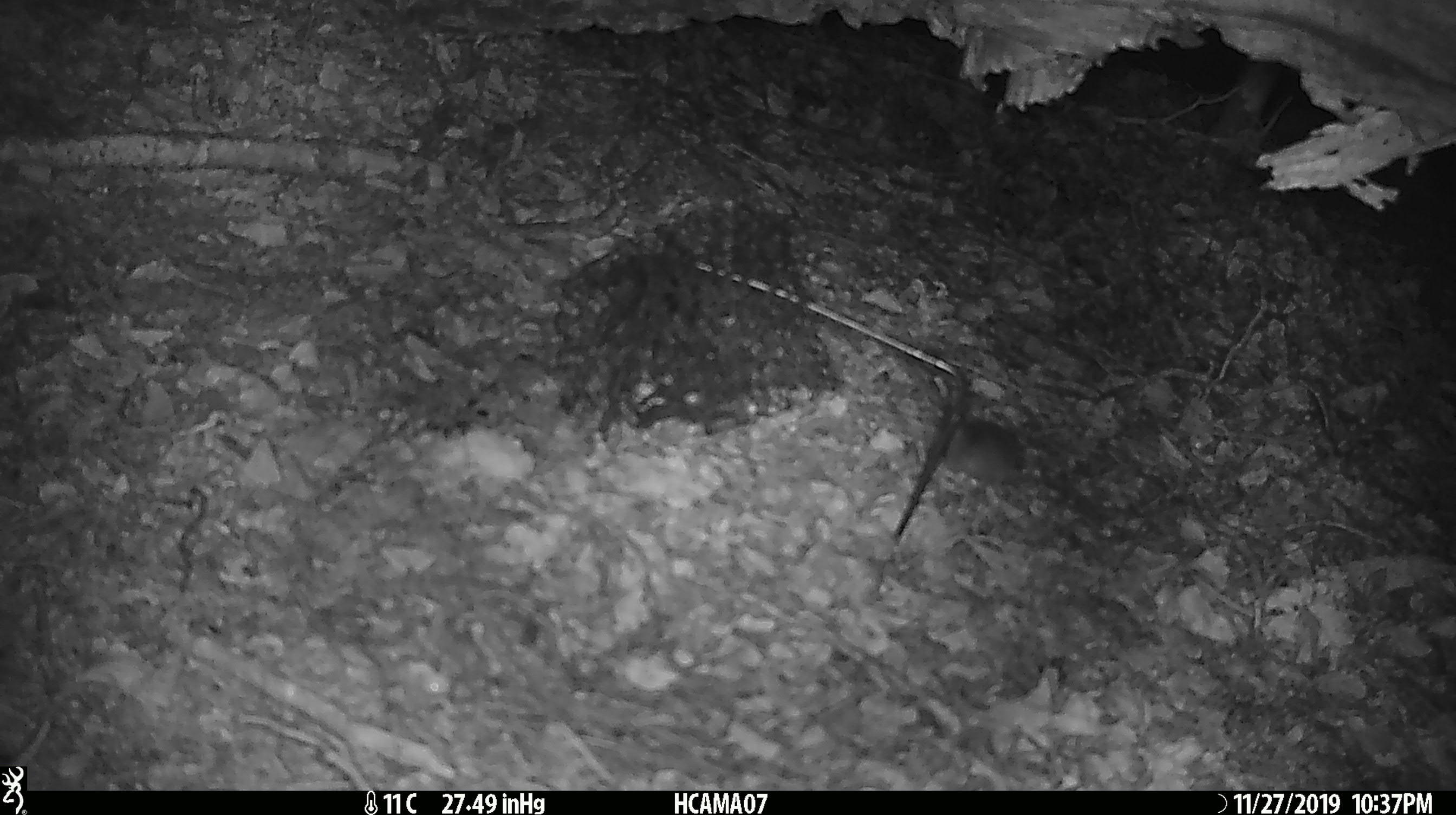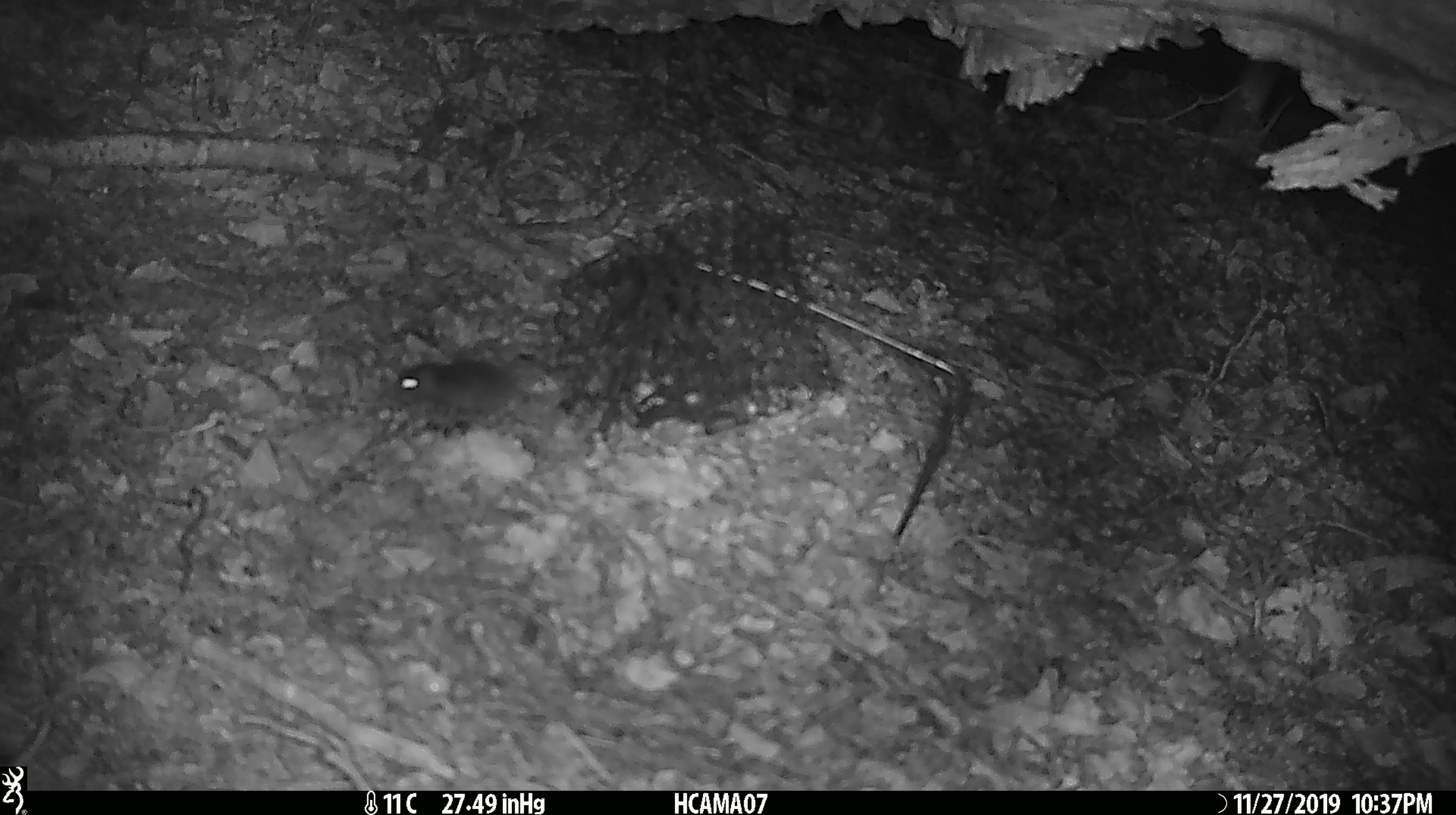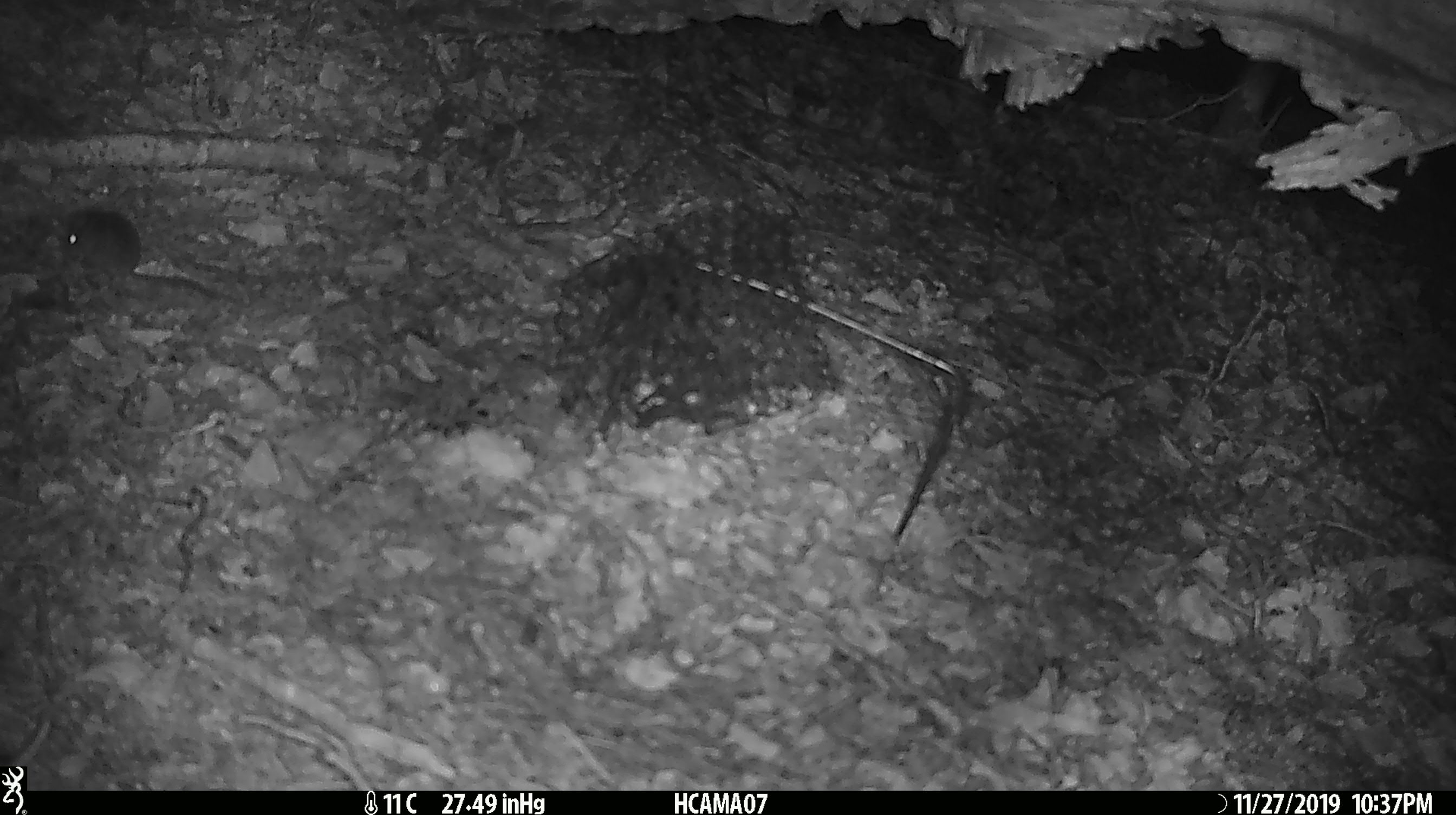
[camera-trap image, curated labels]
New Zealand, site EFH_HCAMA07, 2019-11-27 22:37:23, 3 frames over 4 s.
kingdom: Animalia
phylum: Chordata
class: Mammalia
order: Rodentia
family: Muridae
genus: Mus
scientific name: Mus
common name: mouse